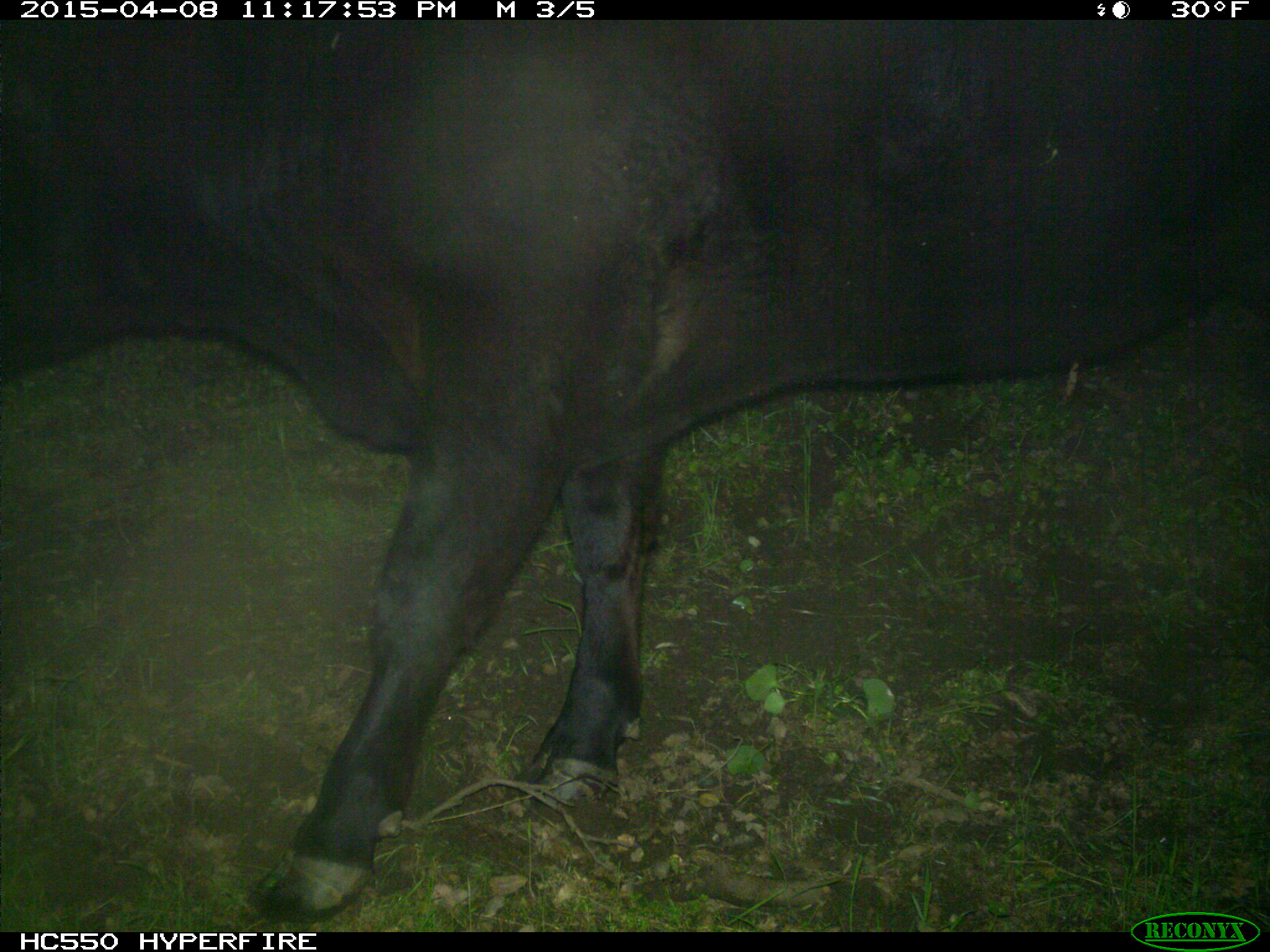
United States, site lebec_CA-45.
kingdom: Animalia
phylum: Chordata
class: Mammalia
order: Artiodactyla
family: Bovidae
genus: Bos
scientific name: Bos taurus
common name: domestic cow